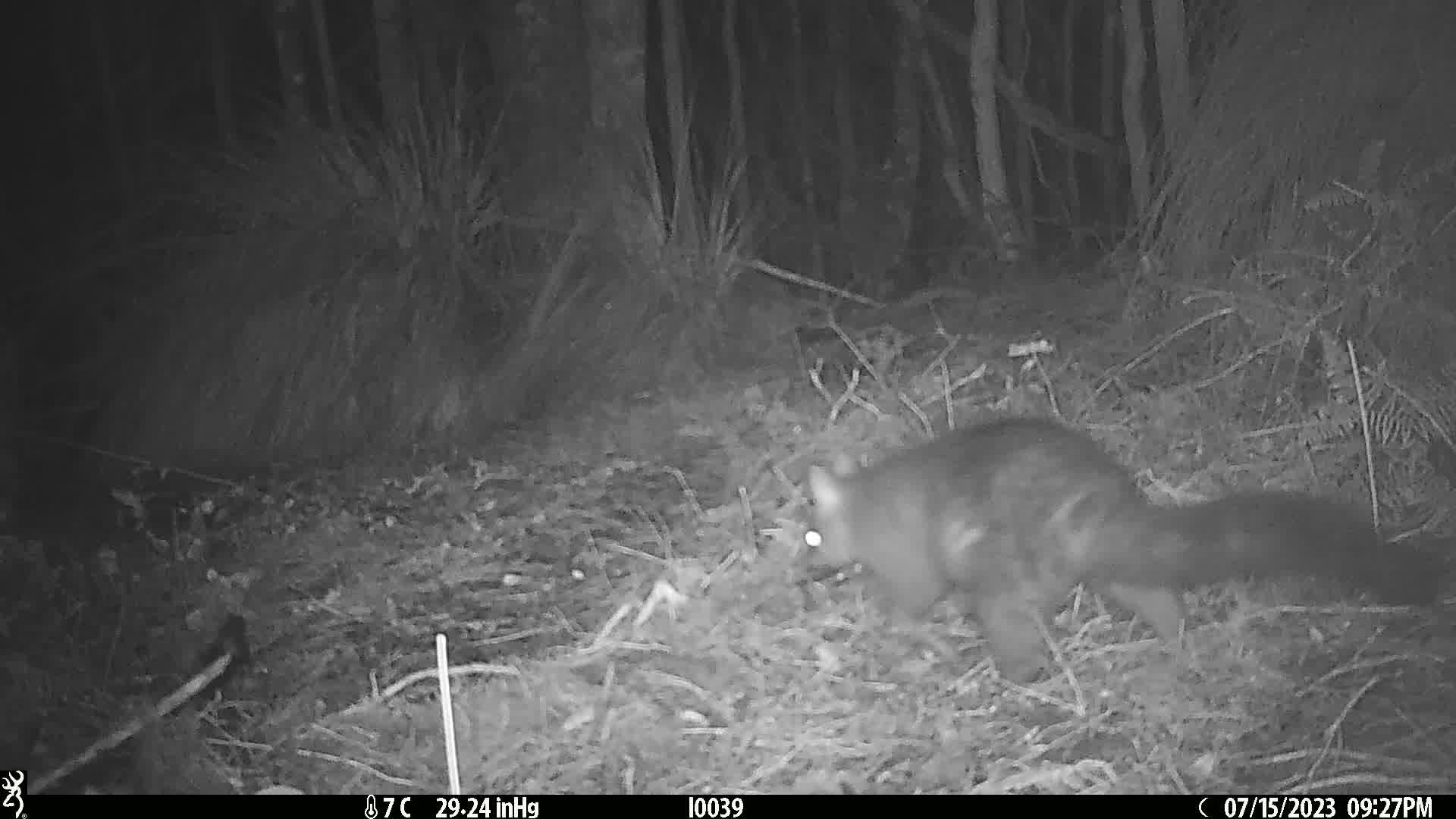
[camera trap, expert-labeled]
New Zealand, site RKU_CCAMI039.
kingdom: Animalia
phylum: Chordata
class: Mammalia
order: Diprotodontia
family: Phalangeridae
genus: Trichosurus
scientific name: Trichosurus vulpecula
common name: common brushtail possum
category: possum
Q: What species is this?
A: Possum (common brushtail possum) (Trichosurus vulpecula).